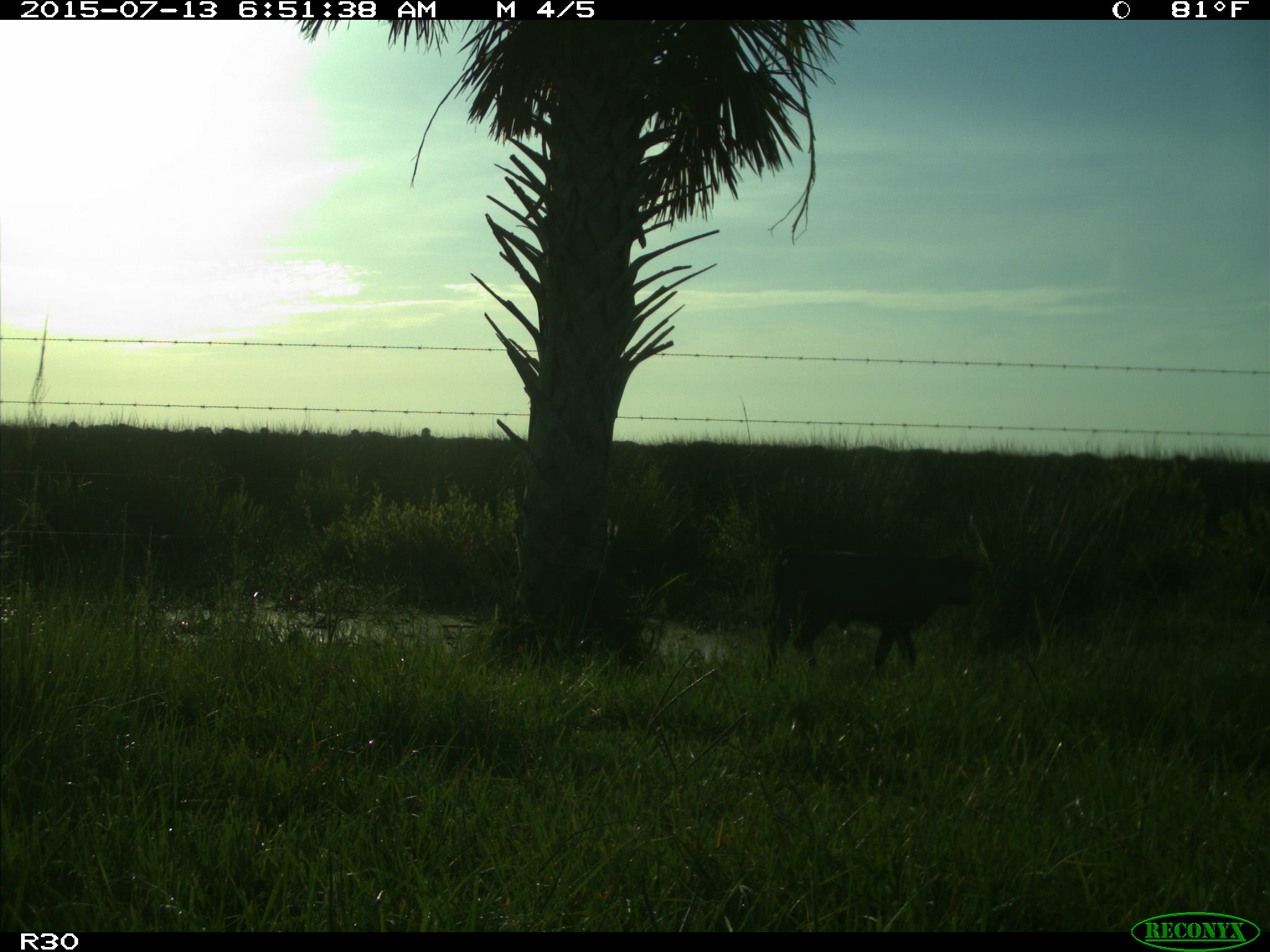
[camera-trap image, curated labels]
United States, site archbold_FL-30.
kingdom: Animalia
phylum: Chordata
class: Mammalia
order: Artiodactyla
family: Bovidae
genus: Bos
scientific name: Bos taurus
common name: domestic cow